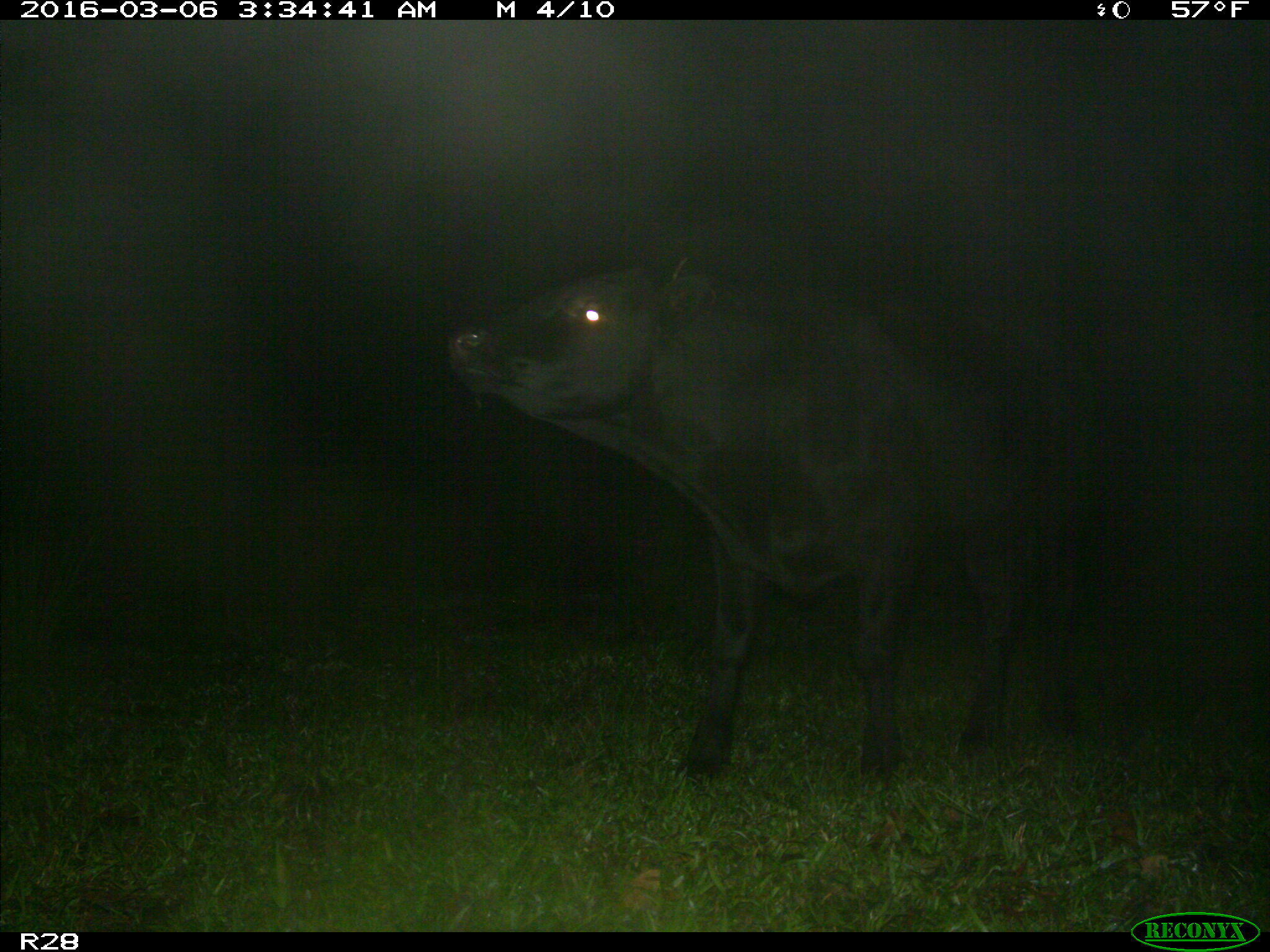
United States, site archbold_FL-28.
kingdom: Animalia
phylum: Chordata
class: Mammalia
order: Artiodactyla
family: Bovidae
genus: Bos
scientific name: Bos taurus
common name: domestic cow